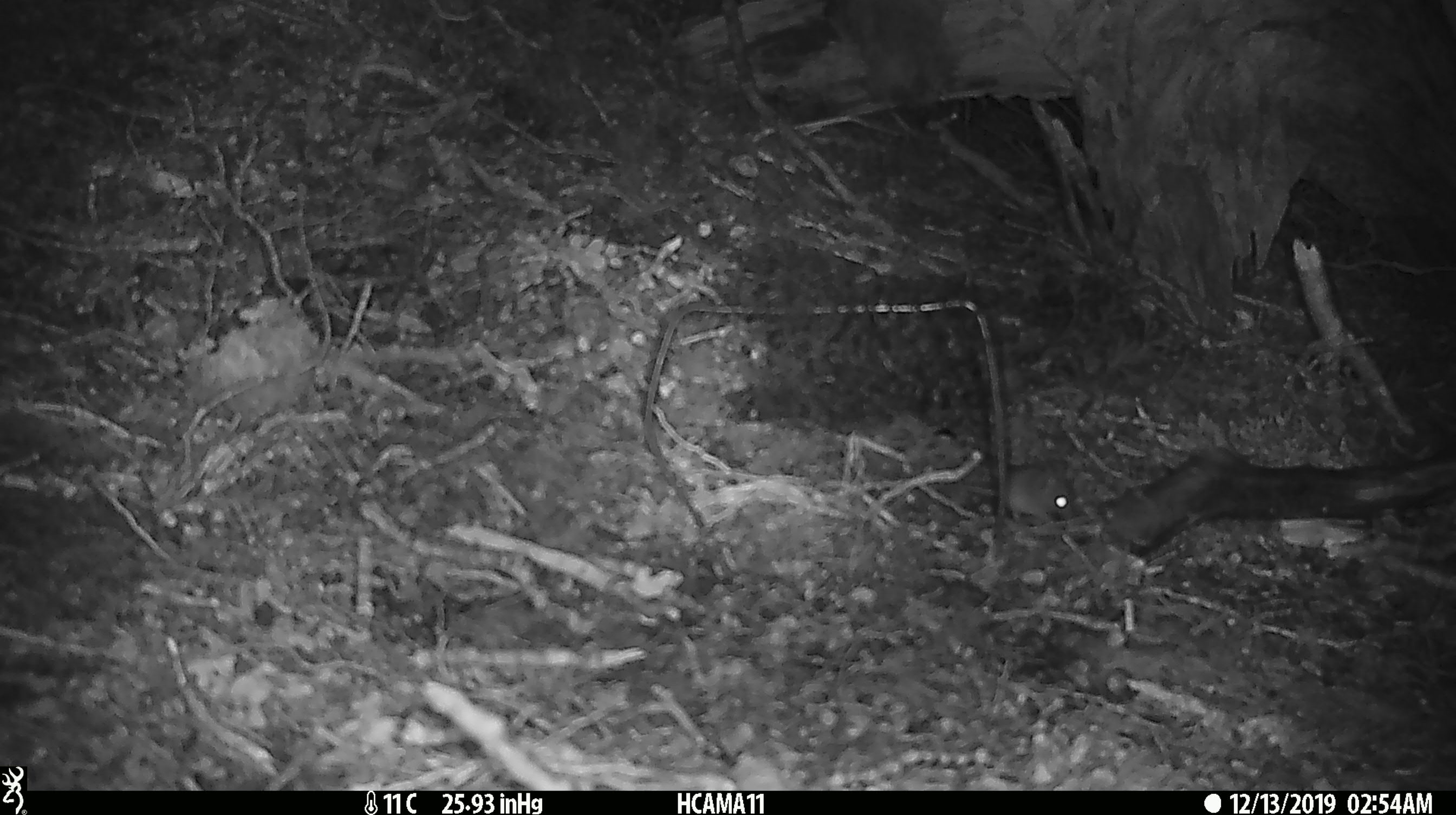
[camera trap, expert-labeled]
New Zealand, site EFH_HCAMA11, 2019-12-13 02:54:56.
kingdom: Animalia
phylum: Chordata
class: Mammalia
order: Rodentia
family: Muridae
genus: Mus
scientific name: Mus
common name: mouse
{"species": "mouse (Mus)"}